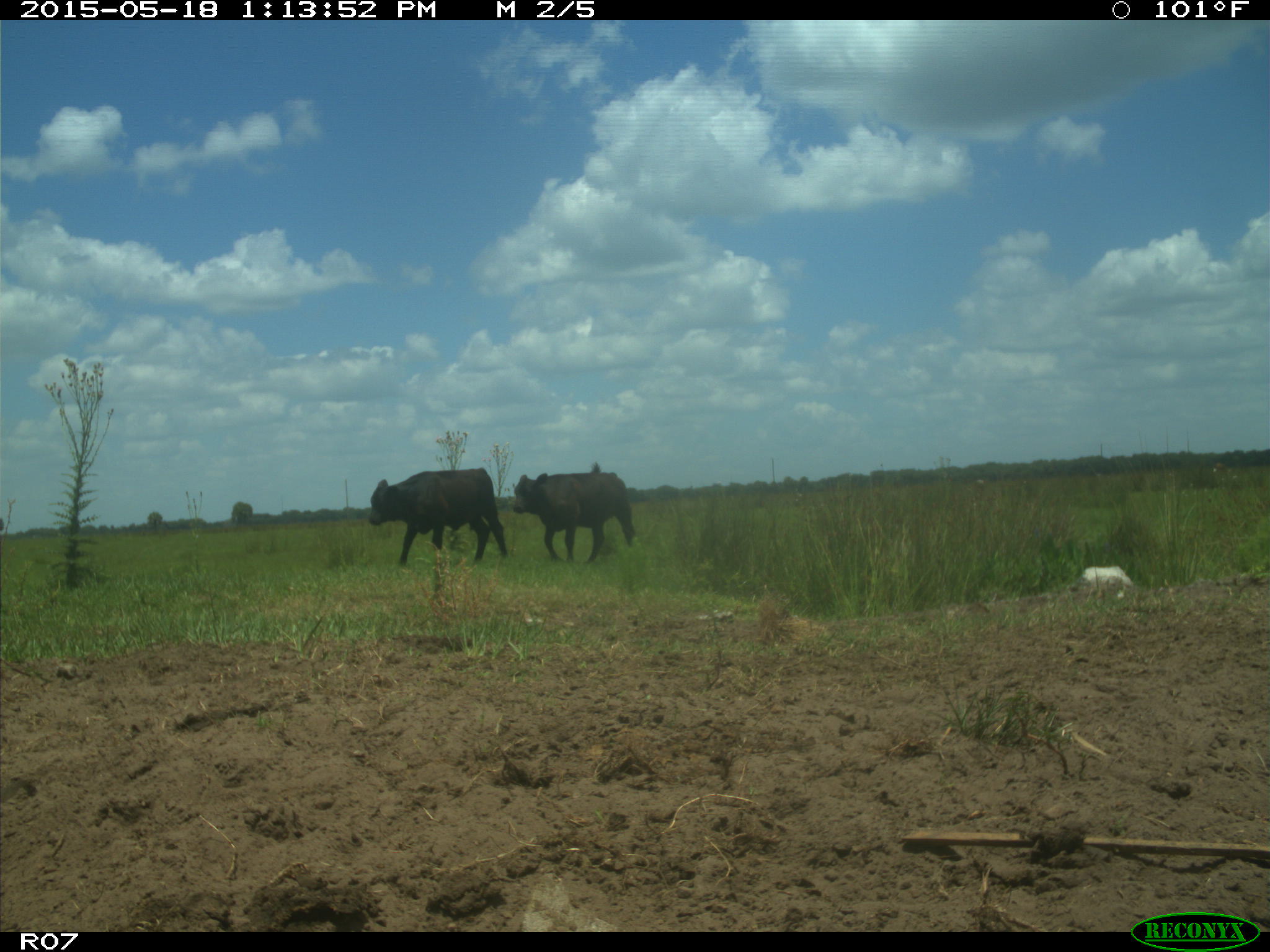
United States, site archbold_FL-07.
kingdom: Animalia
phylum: Chordata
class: Mammalia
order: Artiodactyla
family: Bovidae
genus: Bos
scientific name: Bos taurus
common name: domestic cow